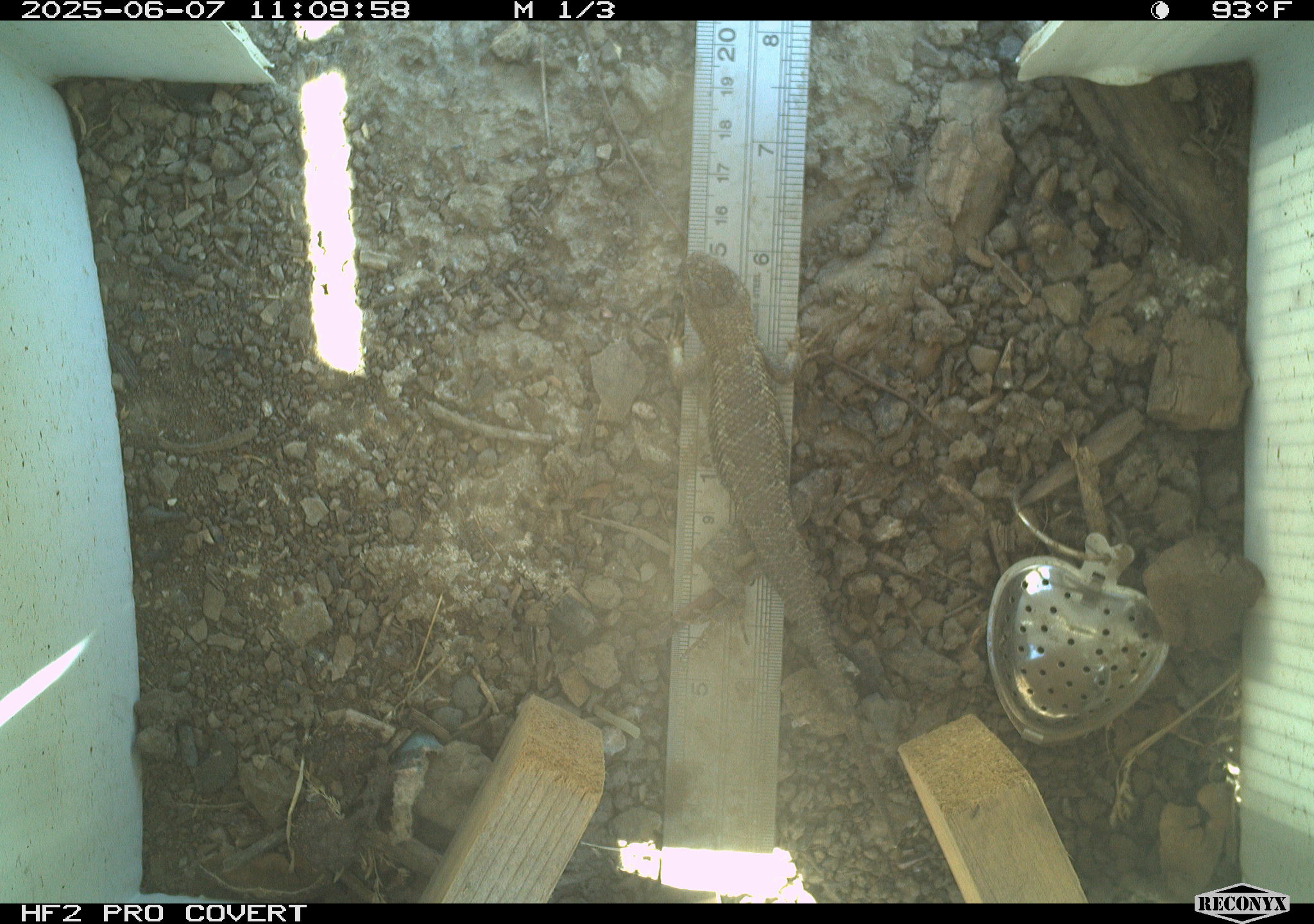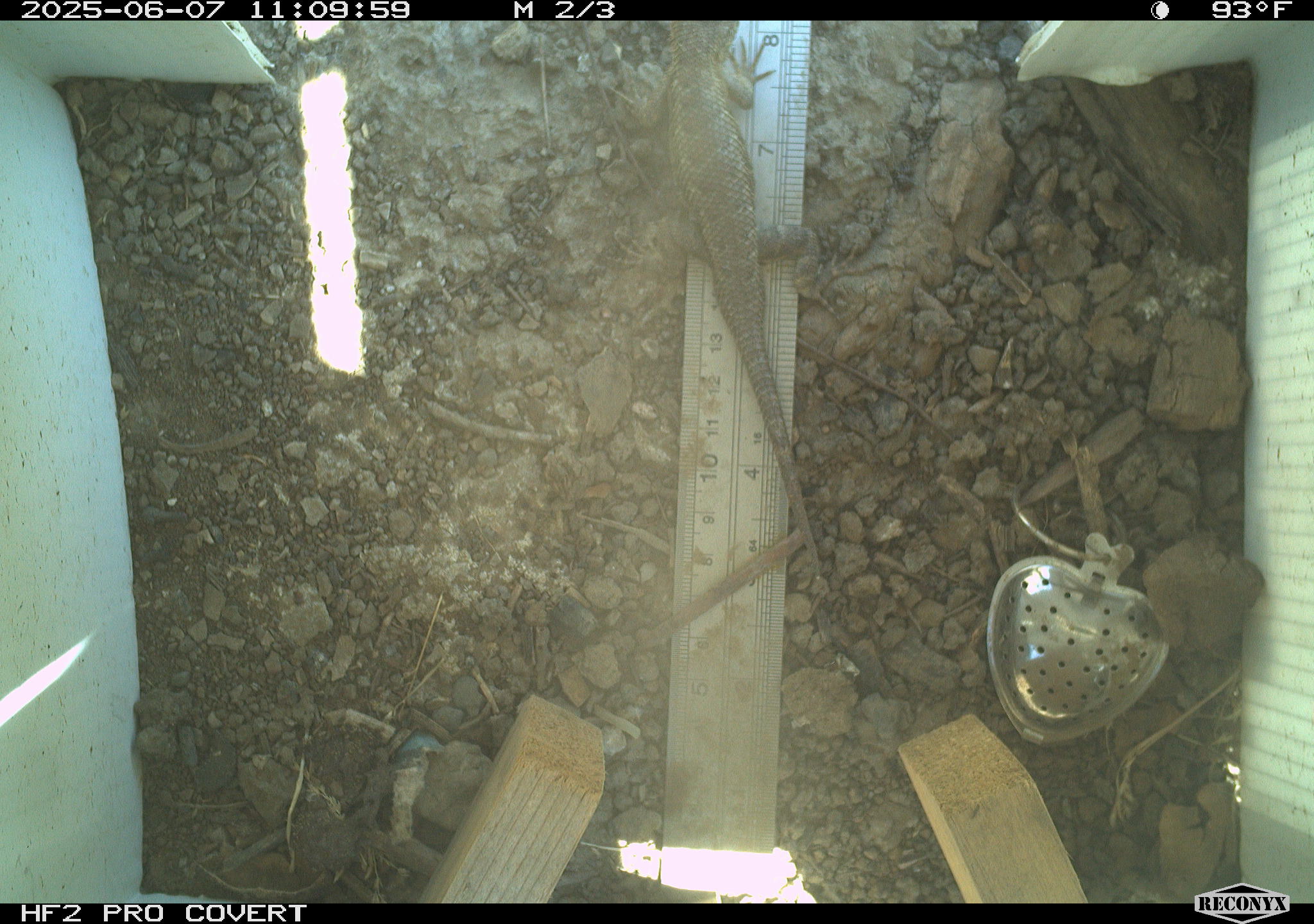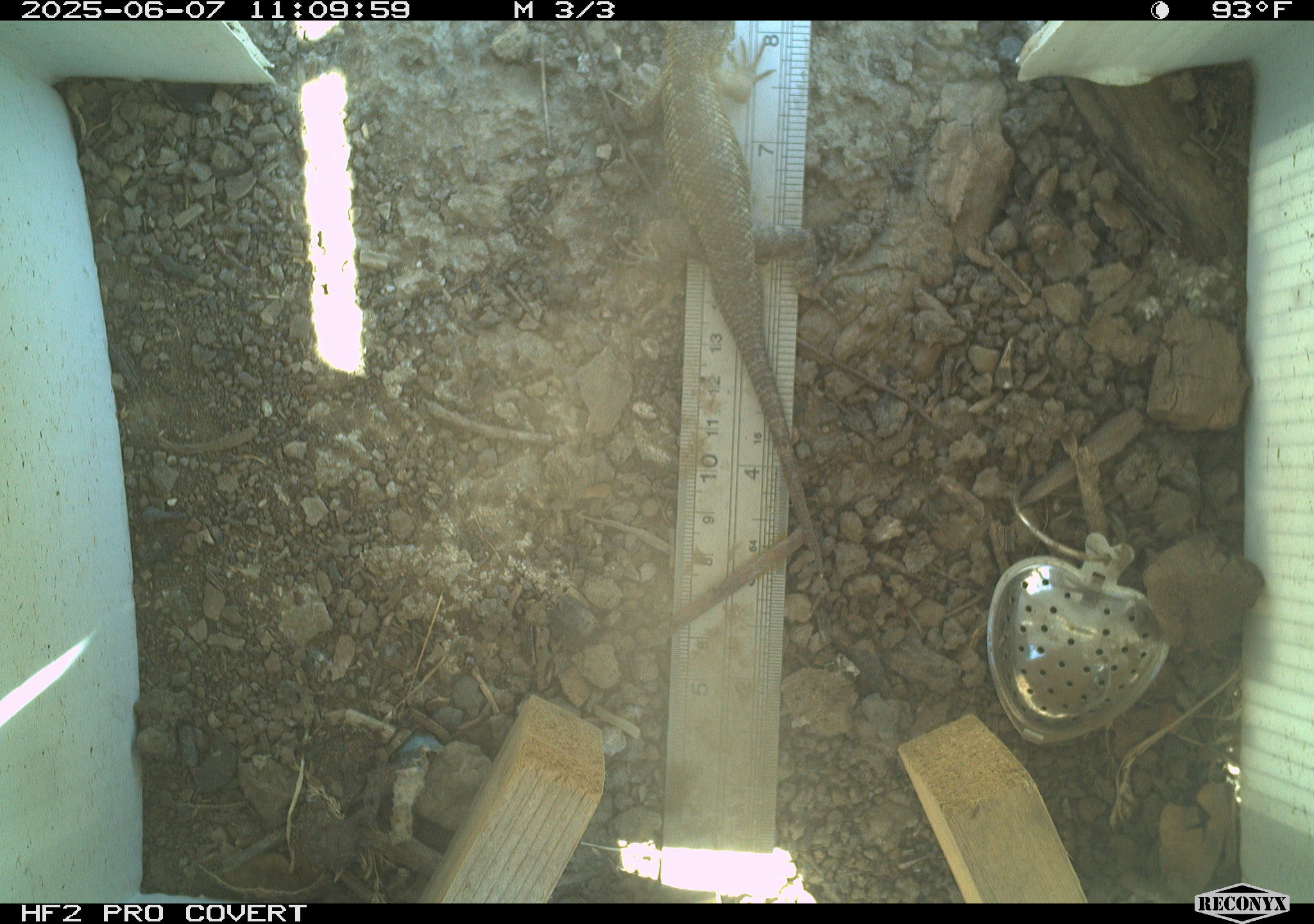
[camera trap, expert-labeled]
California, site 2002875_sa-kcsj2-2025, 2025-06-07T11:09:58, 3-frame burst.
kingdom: Animalia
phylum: Chordata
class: Reptilia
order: Squamata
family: Phrynosomatidae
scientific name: Phrynosomatidae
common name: north american spiny lizards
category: sceloporus/uta species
Sceloporus/uta species (north american spiny lizards) (Phrynosomatidae).